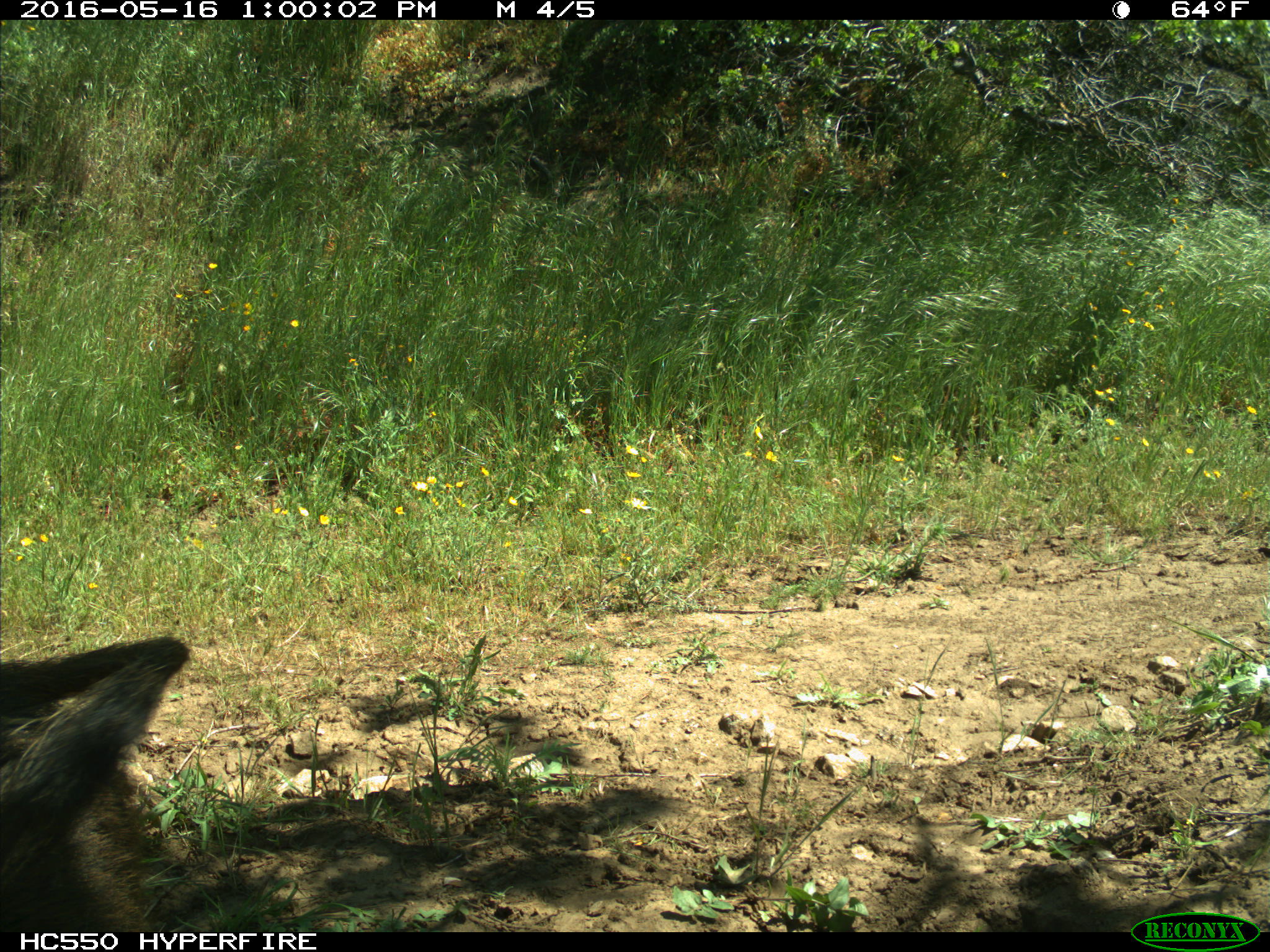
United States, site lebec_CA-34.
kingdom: Animalia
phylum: Chordata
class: Mammalia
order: Artiodactyla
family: Suidae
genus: Sus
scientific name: Sus scrofa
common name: wild boar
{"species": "Sus scrofa (wild boar)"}